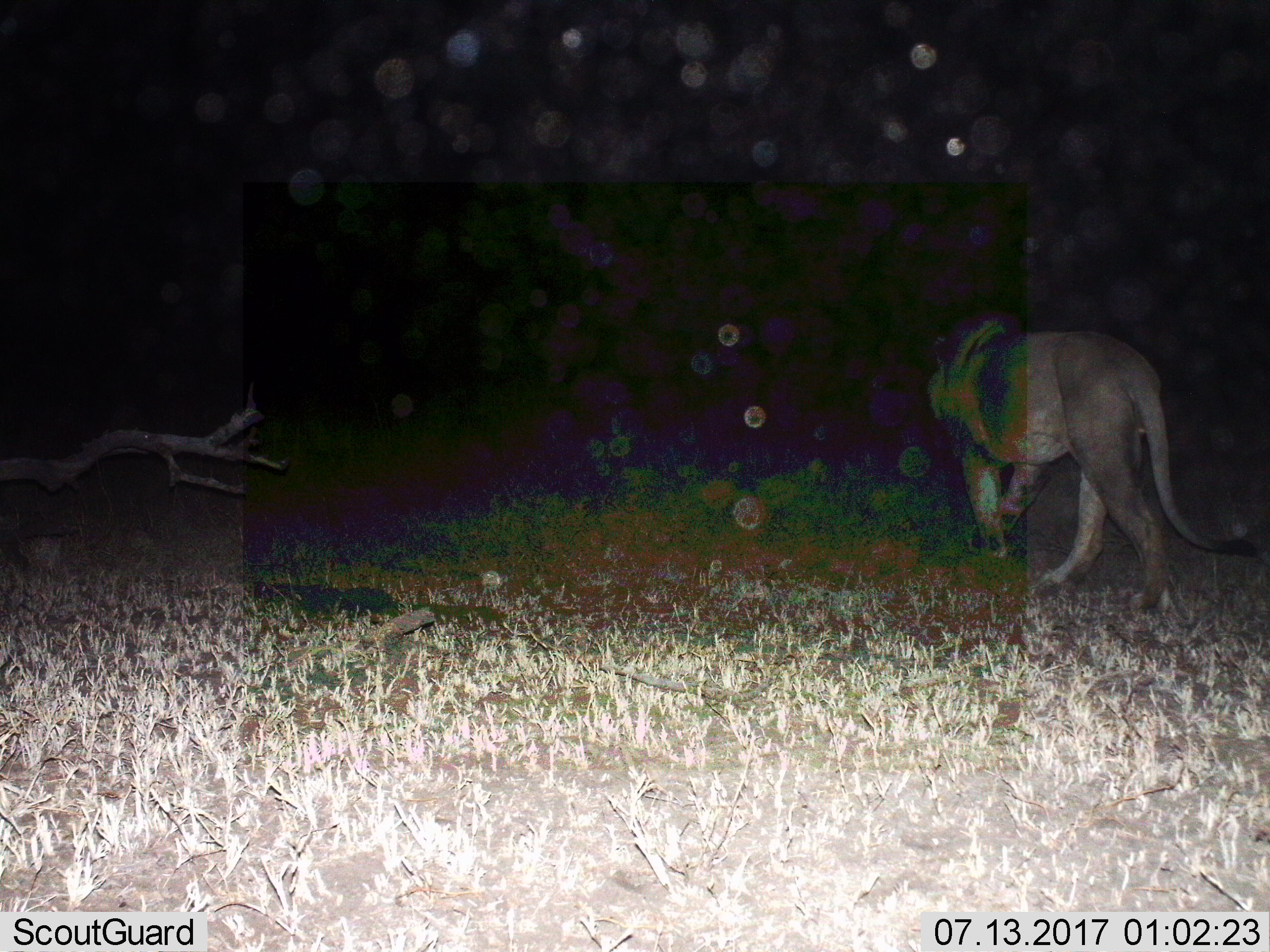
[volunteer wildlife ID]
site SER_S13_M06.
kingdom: Animalia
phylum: Chordata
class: Mammalia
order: Carnivora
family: Felidae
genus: Panthera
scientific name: Panthera leo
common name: lion male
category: lionmale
Lionmale (lion male) (Panthera leo), count 1. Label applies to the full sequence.